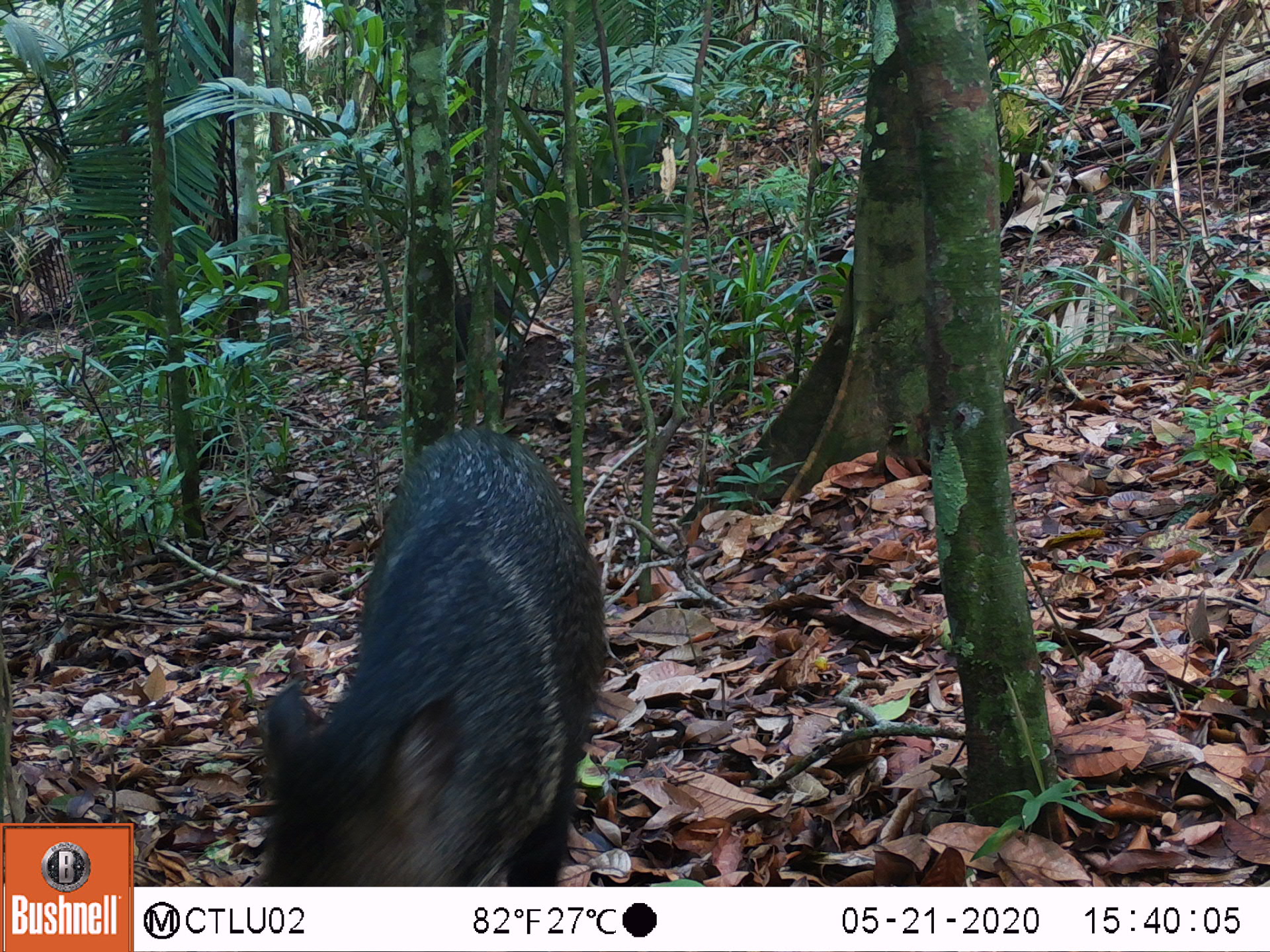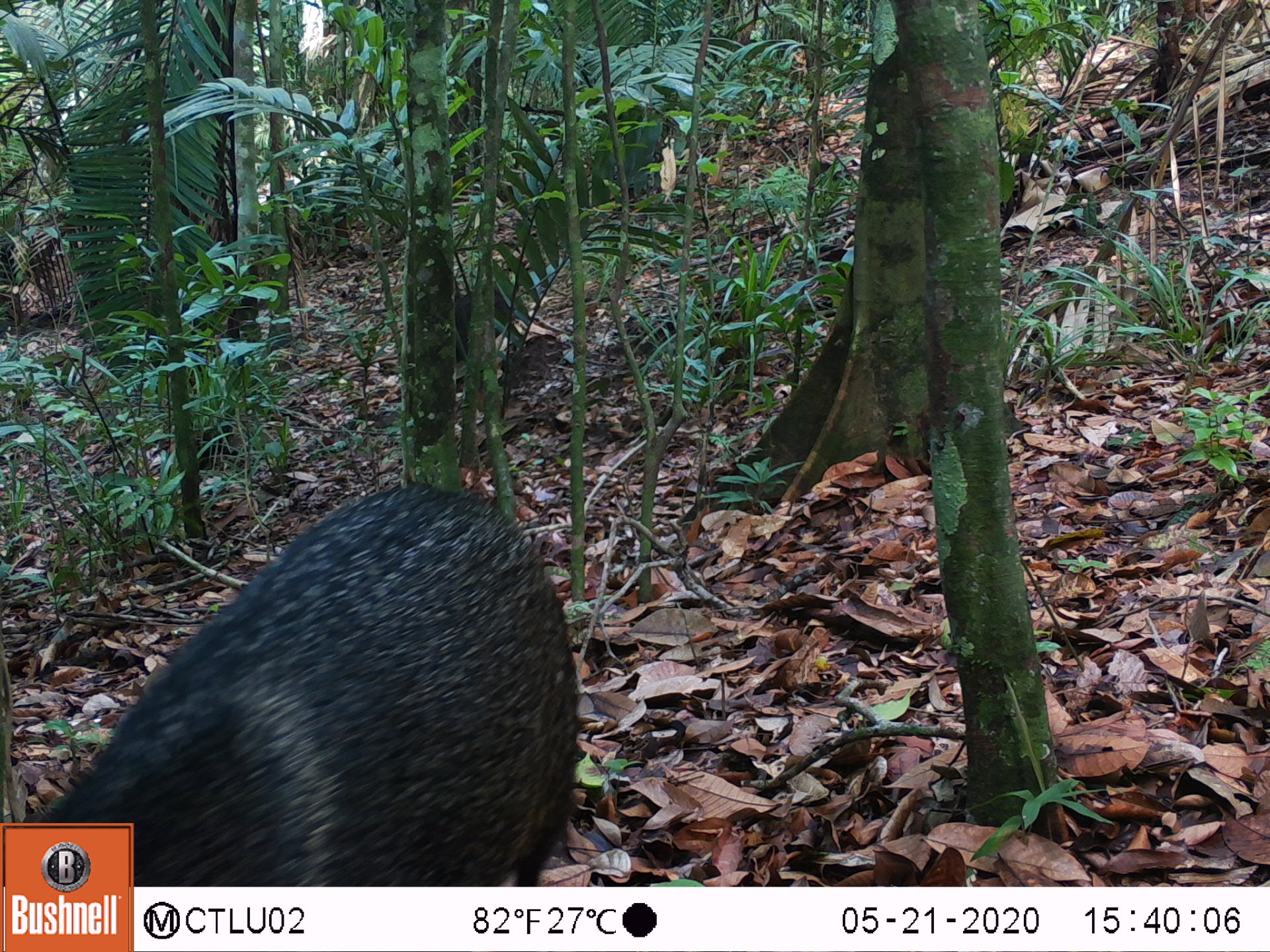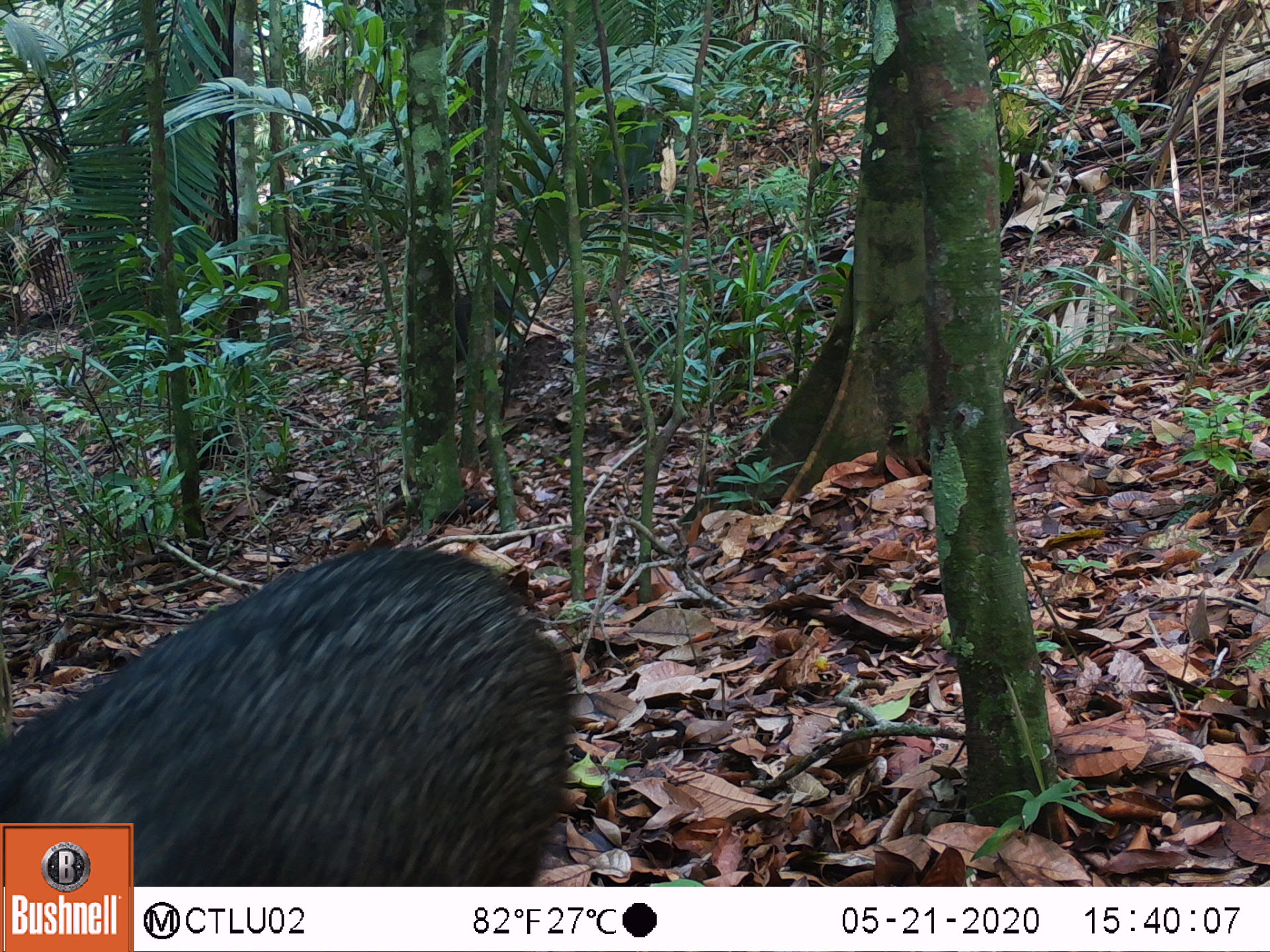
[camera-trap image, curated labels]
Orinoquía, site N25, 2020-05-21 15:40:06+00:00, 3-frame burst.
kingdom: Animalia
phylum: Chordata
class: Mammalia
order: Artiodactyla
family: Tayassuidae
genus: Pecari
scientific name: Pecari tajacu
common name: collared peccary